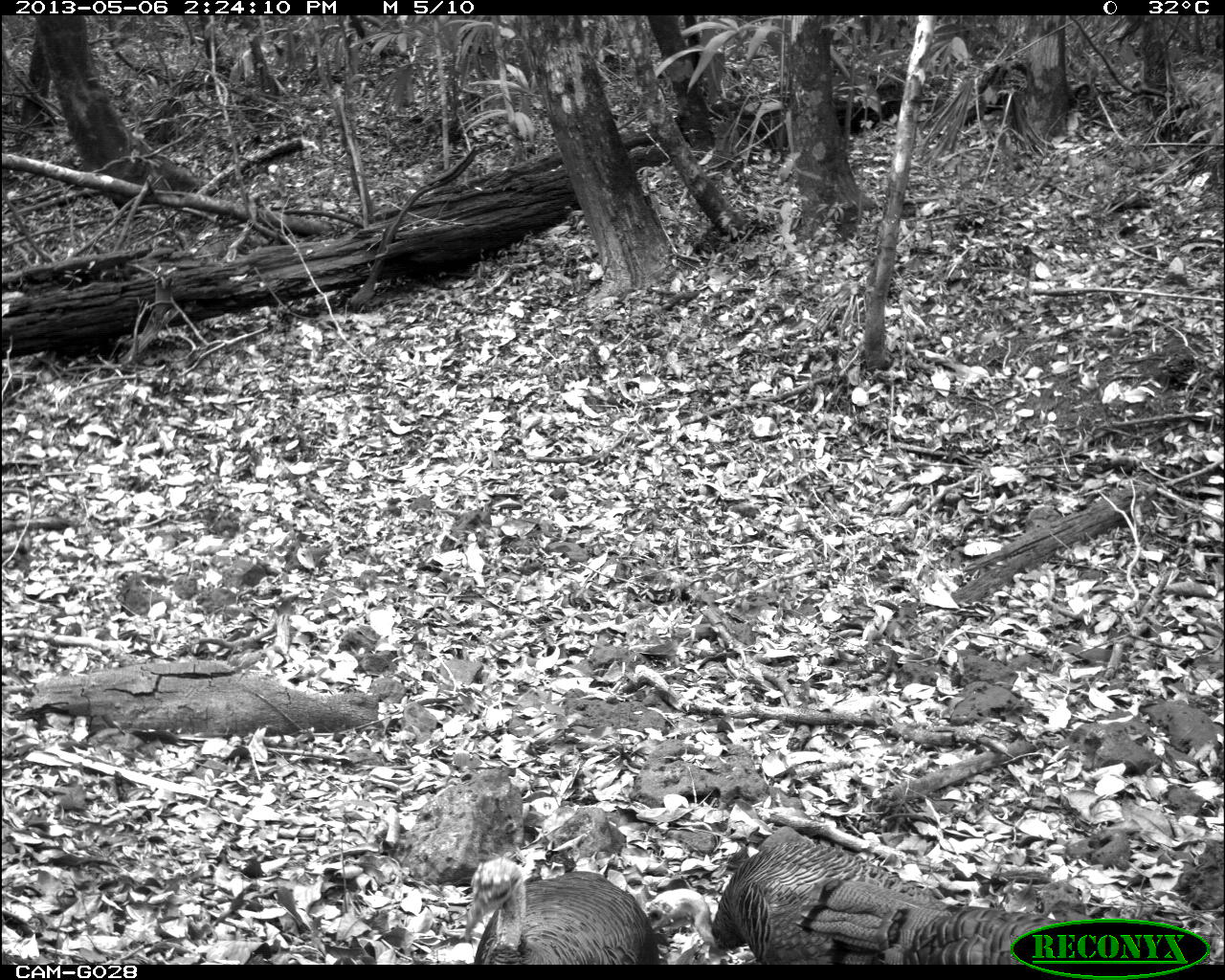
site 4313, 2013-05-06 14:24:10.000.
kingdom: Animalia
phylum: Chordata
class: Aves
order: Galliformes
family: Phasianidae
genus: Meleagris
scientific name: Meleagris ocellata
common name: ocellated turkey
Meleagris ocellata (ocellated turkey), count 3.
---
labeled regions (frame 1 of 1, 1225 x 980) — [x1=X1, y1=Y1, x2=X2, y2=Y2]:
meleagris ocellata: [x1=640, y1=840, x2=1057, y2=964]; [x1=457, y1=851, x2=659, y2=965]